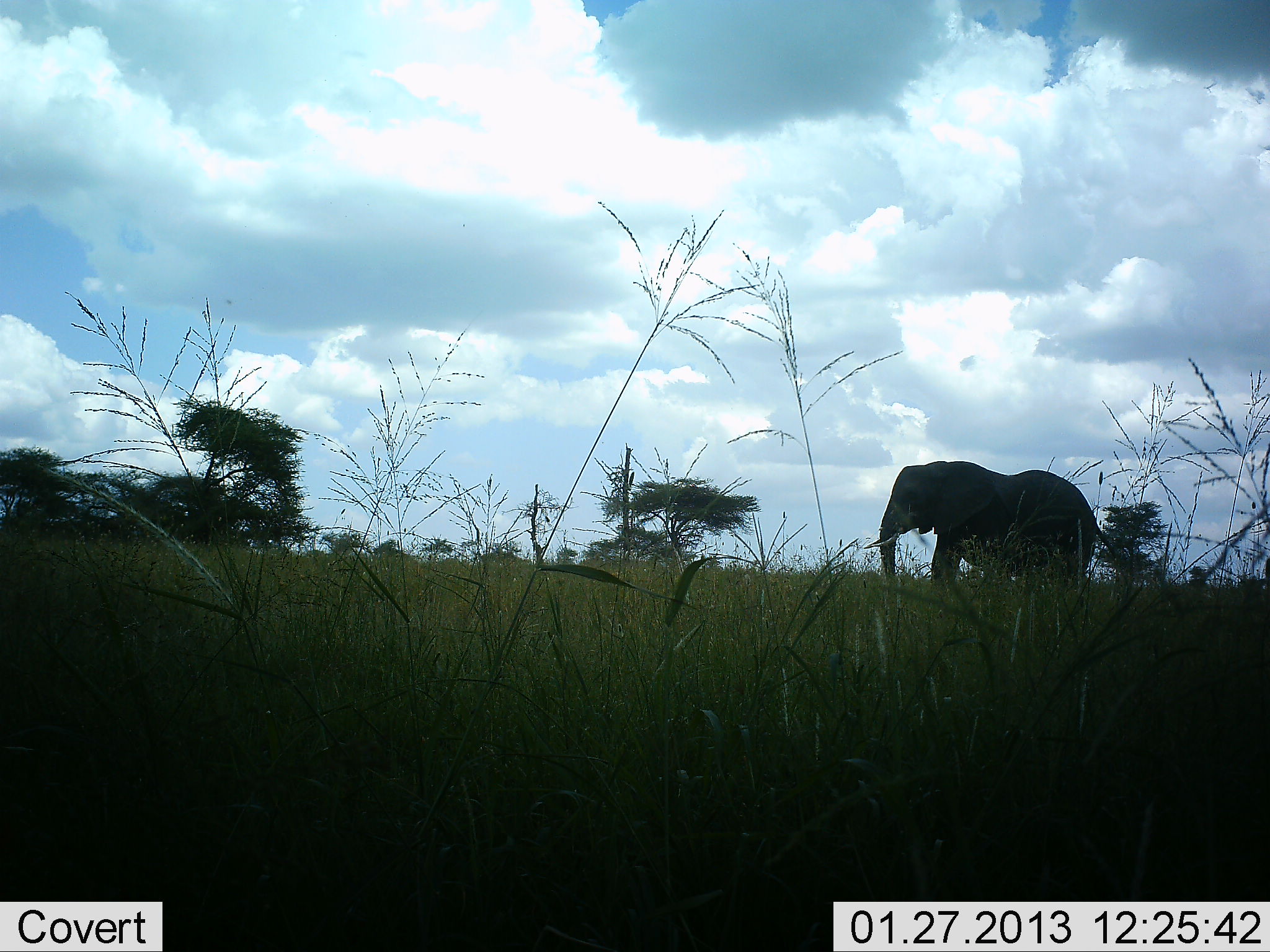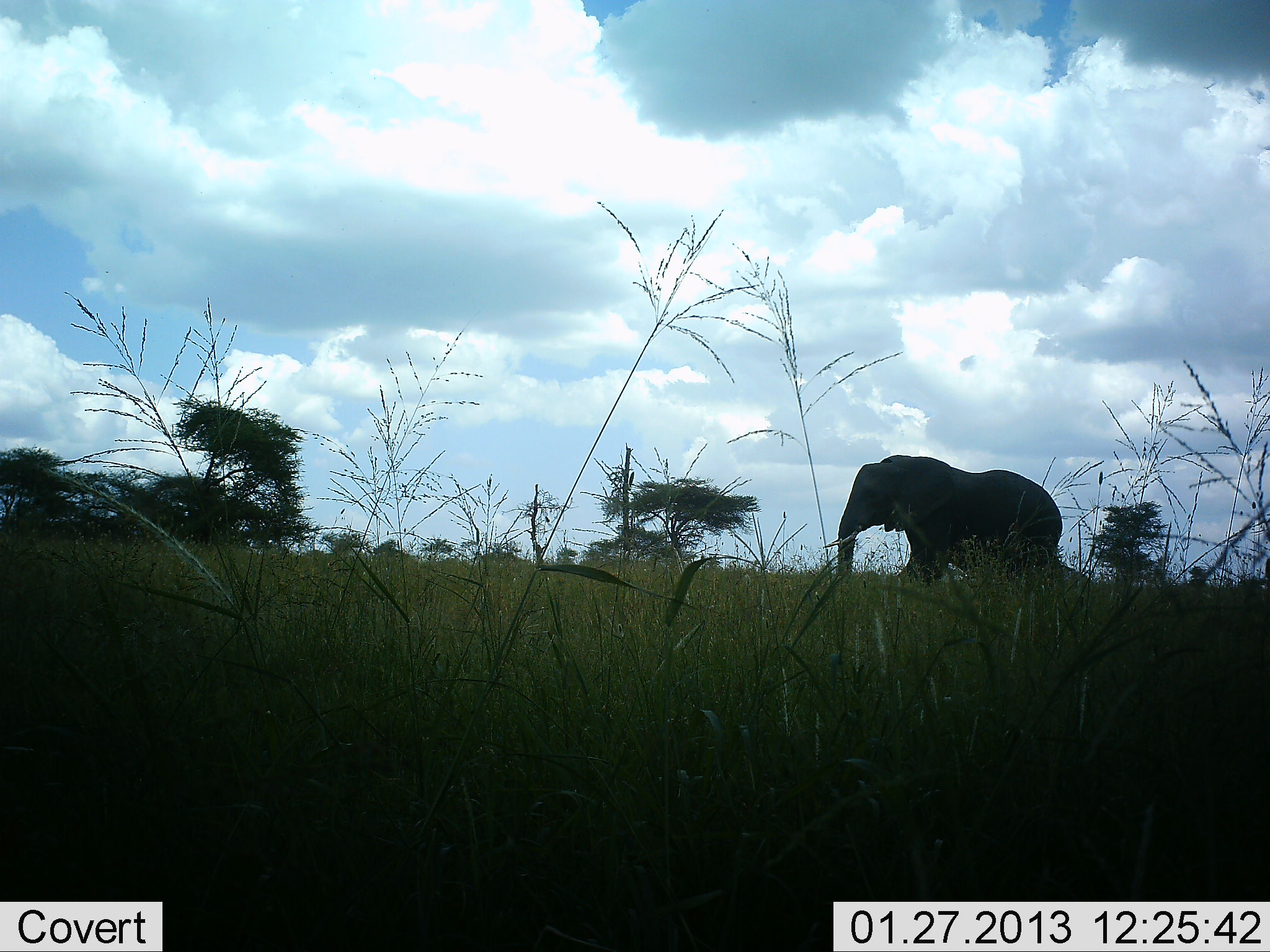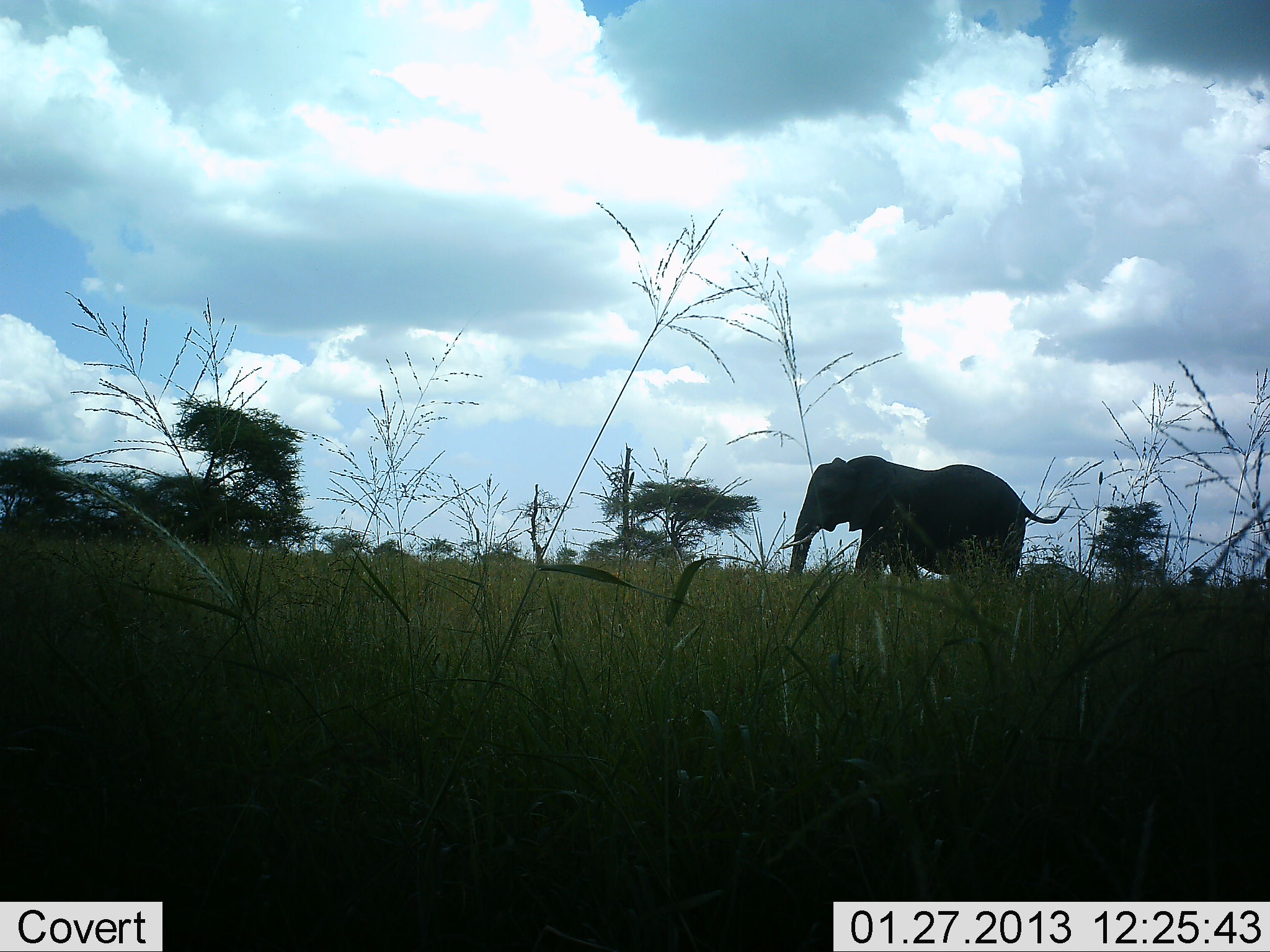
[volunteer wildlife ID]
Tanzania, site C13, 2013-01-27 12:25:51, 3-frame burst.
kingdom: Animalia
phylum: Chordata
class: Mammalia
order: Proboscidea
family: Elephantidae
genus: Loxodonta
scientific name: Loxodonta africana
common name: african bush elephant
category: elephant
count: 1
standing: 5%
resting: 0%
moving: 95%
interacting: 0%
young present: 0%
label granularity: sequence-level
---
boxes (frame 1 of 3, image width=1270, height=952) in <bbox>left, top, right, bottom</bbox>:
animal: <bbox>863, 460, 1123, 608</bbox>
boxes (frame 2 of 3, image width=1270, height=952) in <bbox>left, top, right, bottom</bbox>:
animal: <bbox>817, 452, 1064, 598</bbox>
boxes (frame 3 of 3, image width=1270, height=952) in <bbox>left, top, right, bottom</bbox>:
animal: <bbox>784, 453, 1067, 607</bbox>